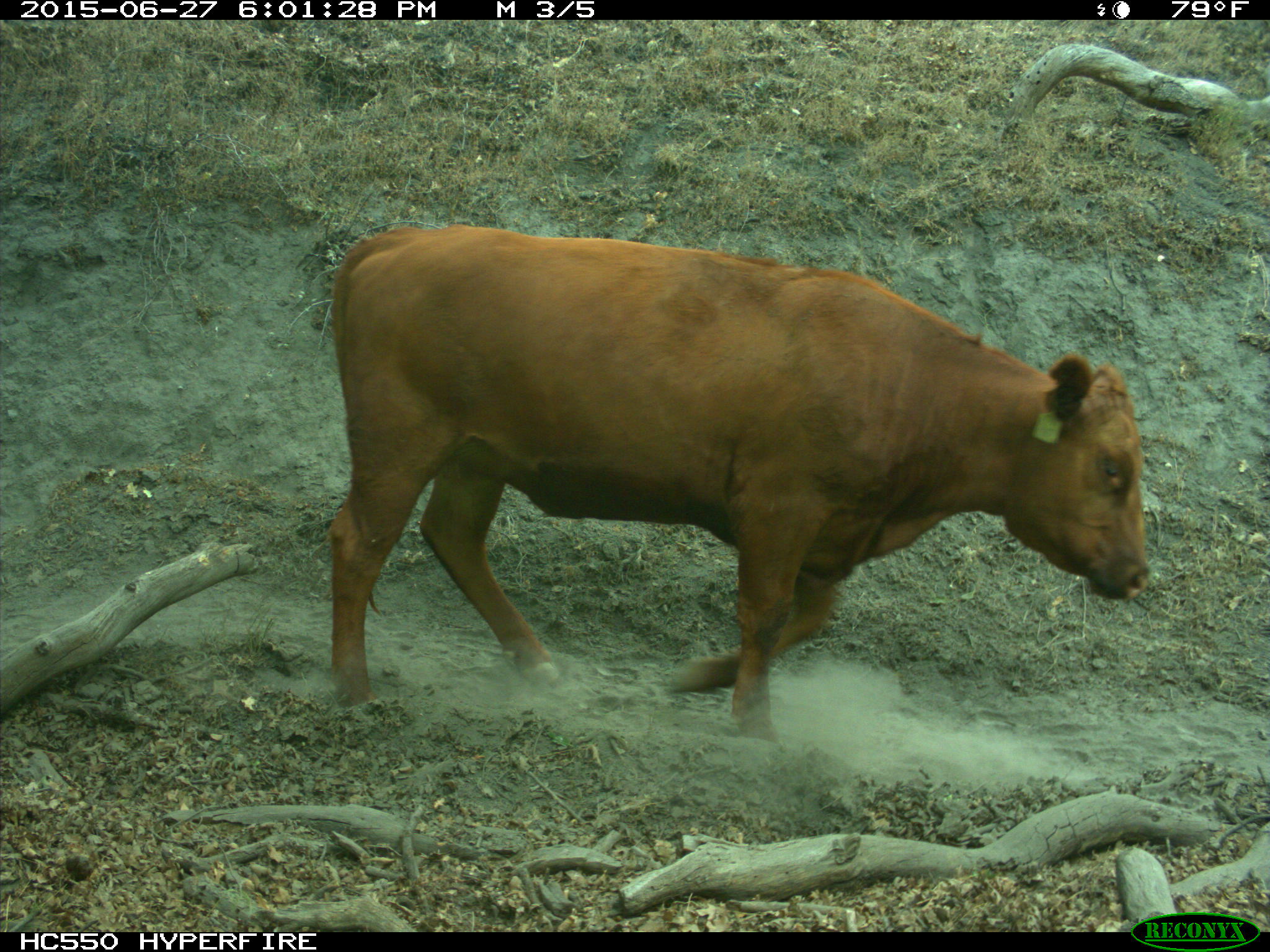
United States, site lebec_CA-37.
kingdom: Animalia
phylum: Chordata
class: Mammalia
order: Artiodactyla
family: Bovidae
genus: Bos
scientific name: Bos taurus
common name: domestic cow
Bos taurus (domestic cow).